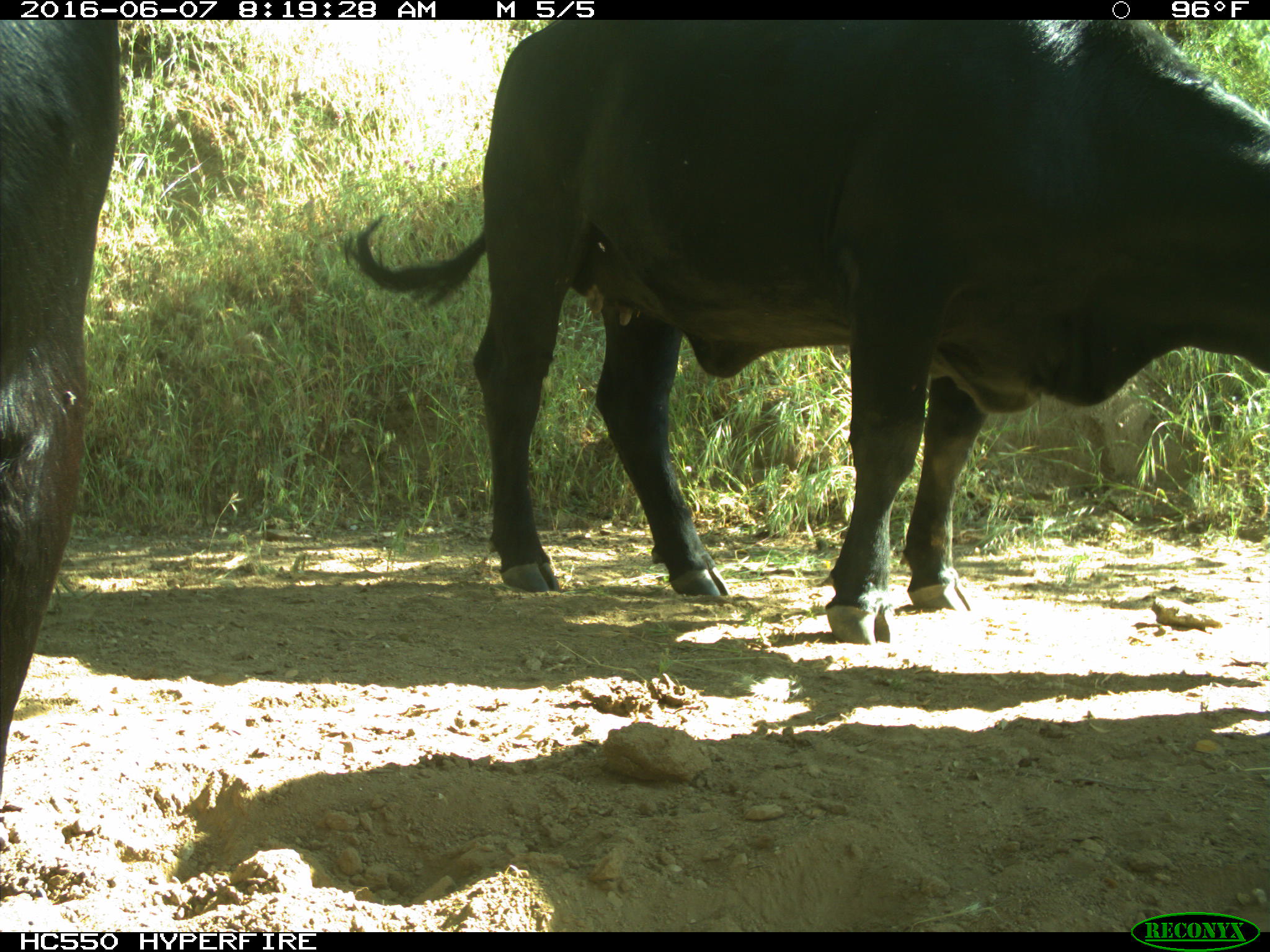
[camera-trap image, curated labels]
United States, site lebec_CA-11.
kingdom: Animalia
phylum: Chordata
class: Mammalia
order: Artiodactyla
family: Bovidae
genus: Bos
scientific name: Bos taurus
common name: domestic cow